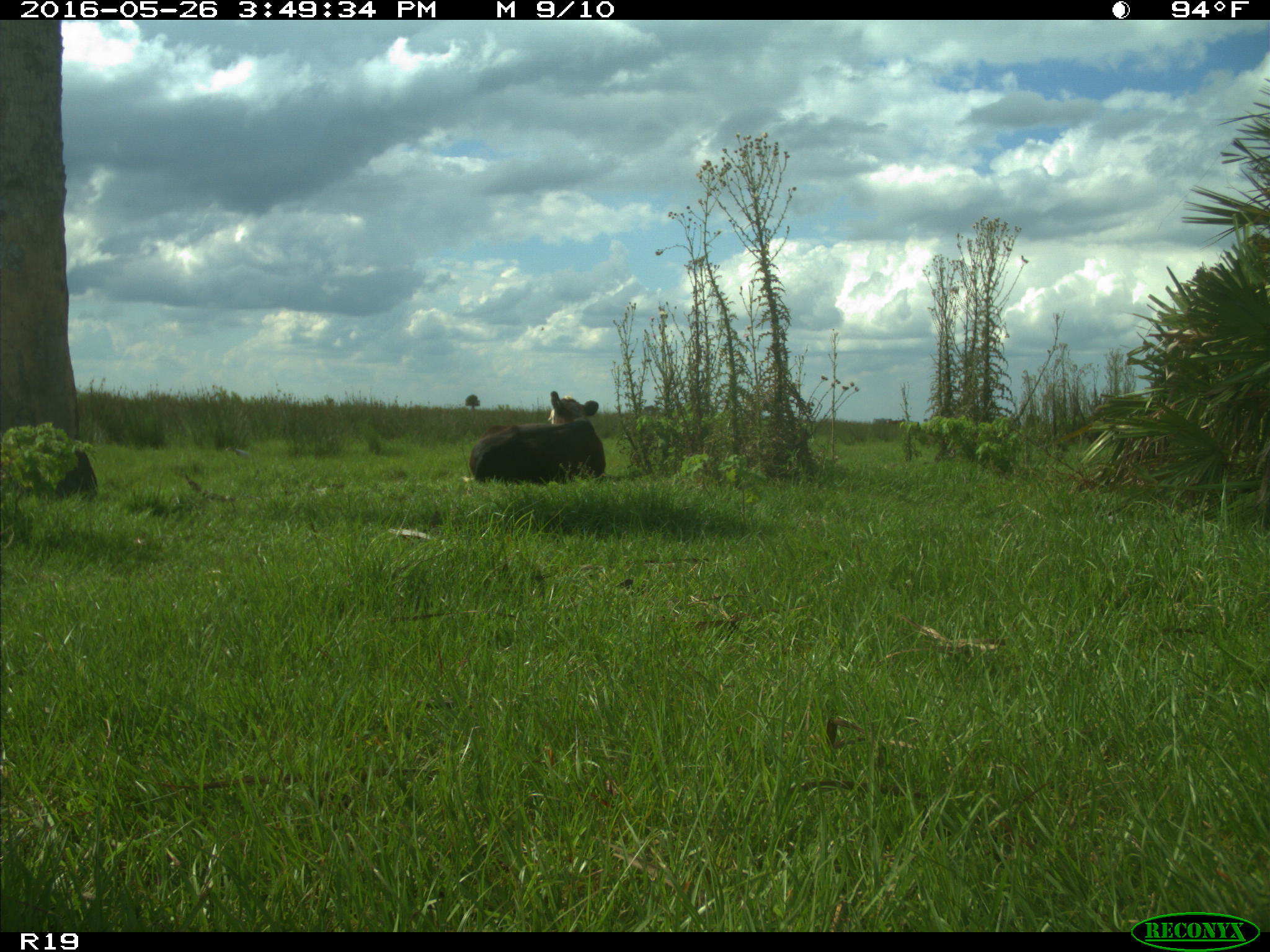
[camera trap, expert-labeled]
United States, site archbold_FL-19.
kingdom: Animalia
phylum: Chordata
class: Mammalia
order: Artiodactyla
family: Bovidae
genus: Bos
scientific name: Bos taurus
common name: domestic cow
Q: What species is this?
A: Bos taurus (domestic cow).